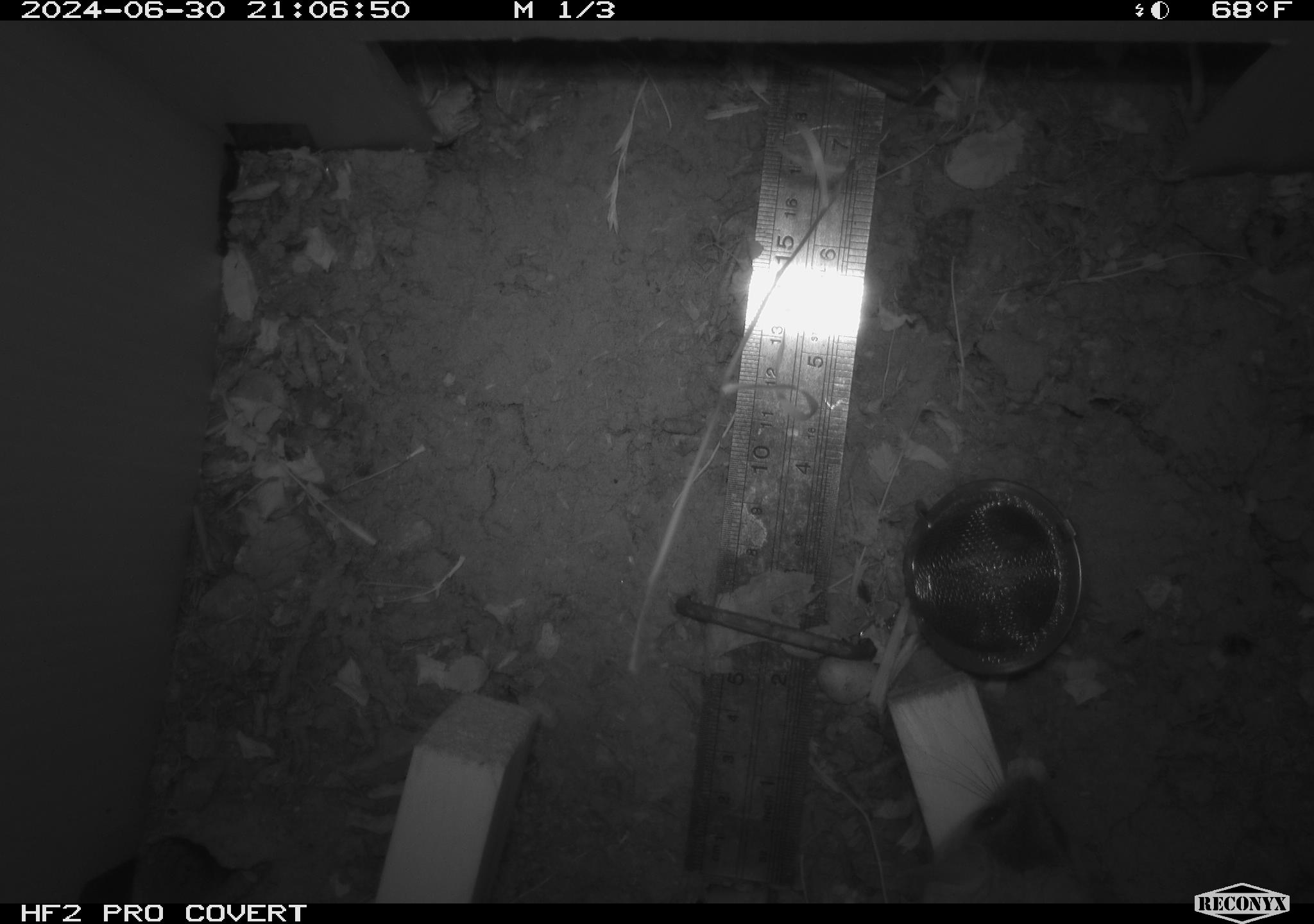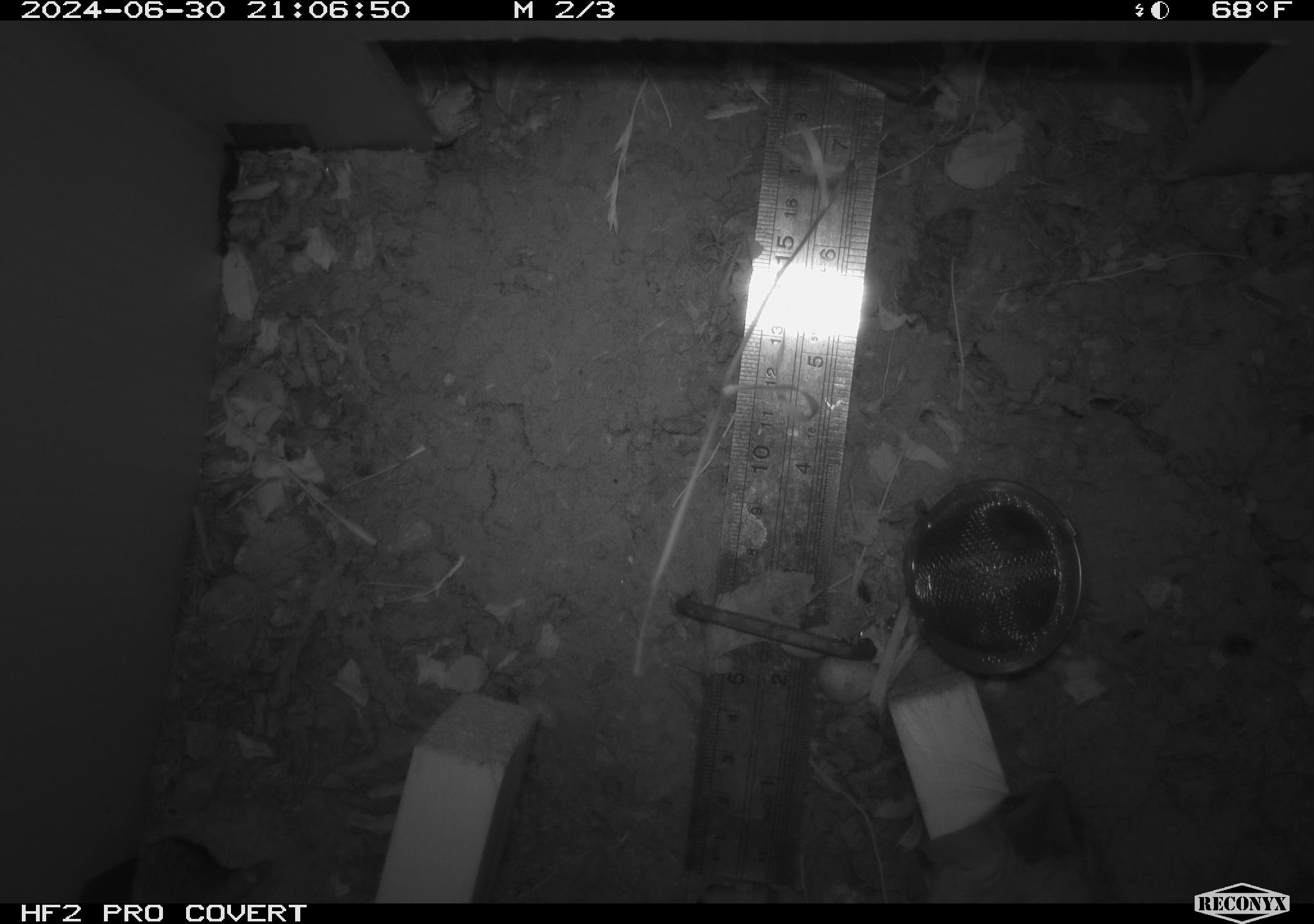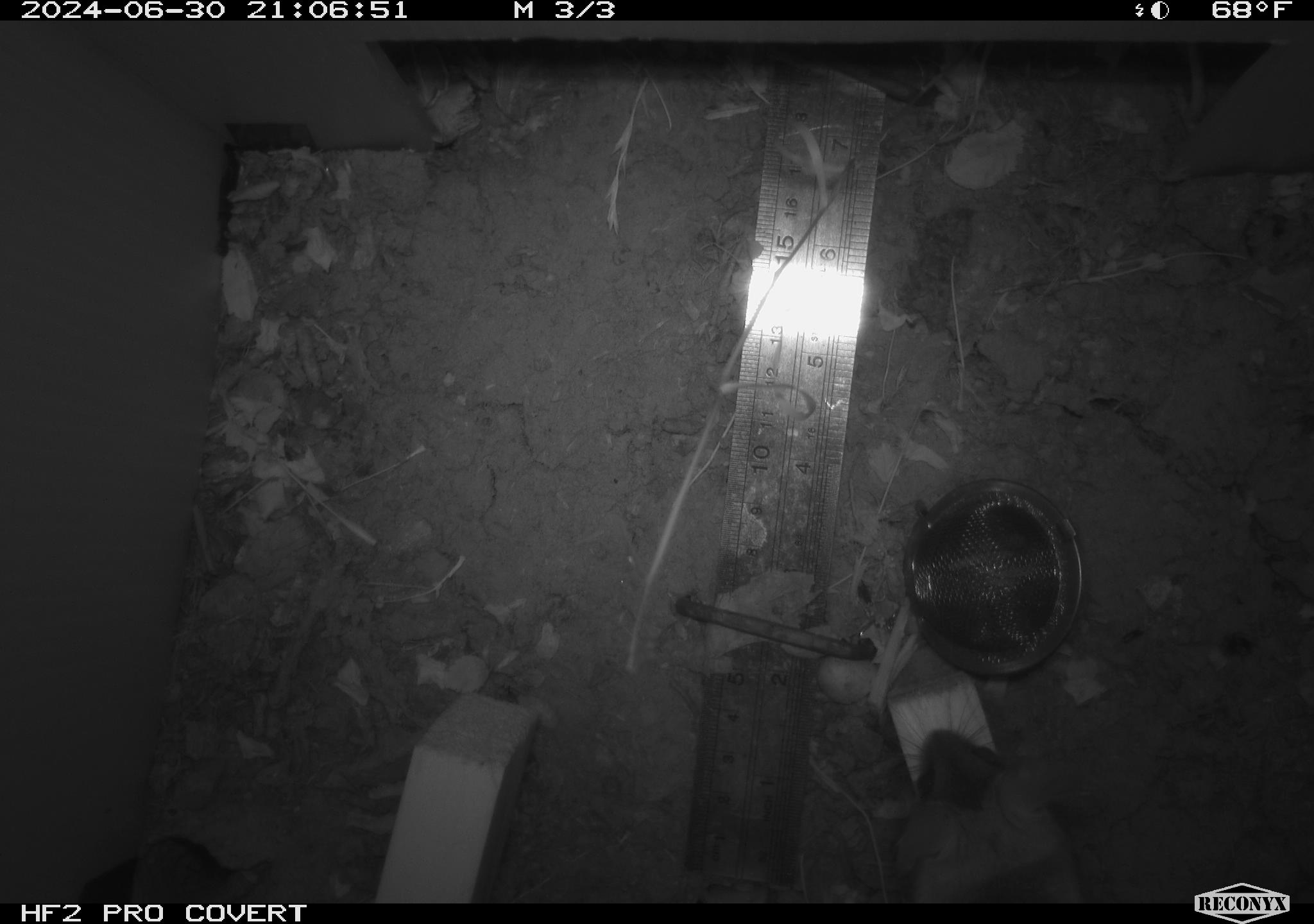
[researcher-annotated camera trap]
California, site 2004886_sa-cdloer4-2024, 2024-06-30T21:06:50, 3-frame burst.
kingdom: Animalia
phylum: Chordata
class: Mammalia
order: Rodentia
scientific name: Rodentia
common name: rodent